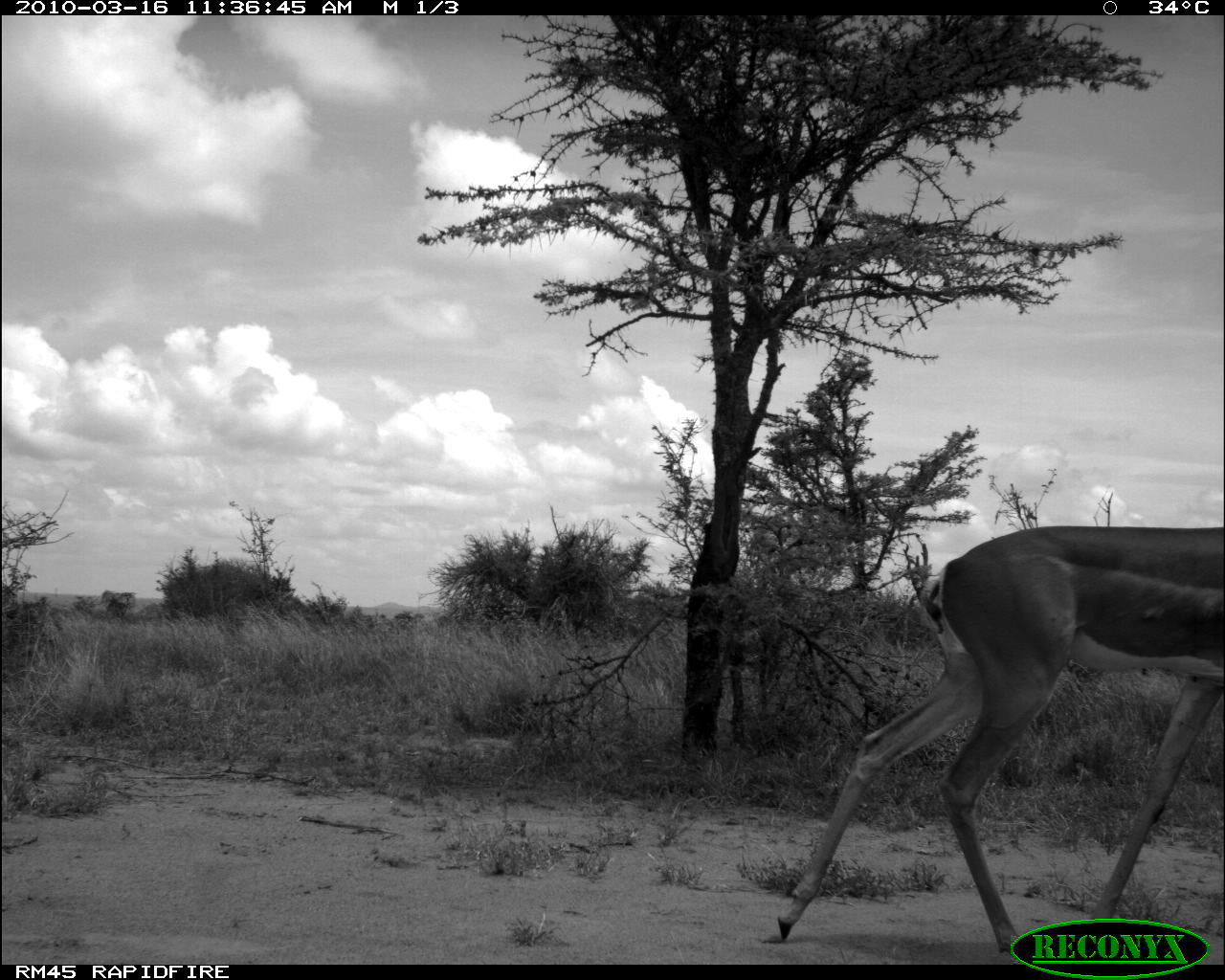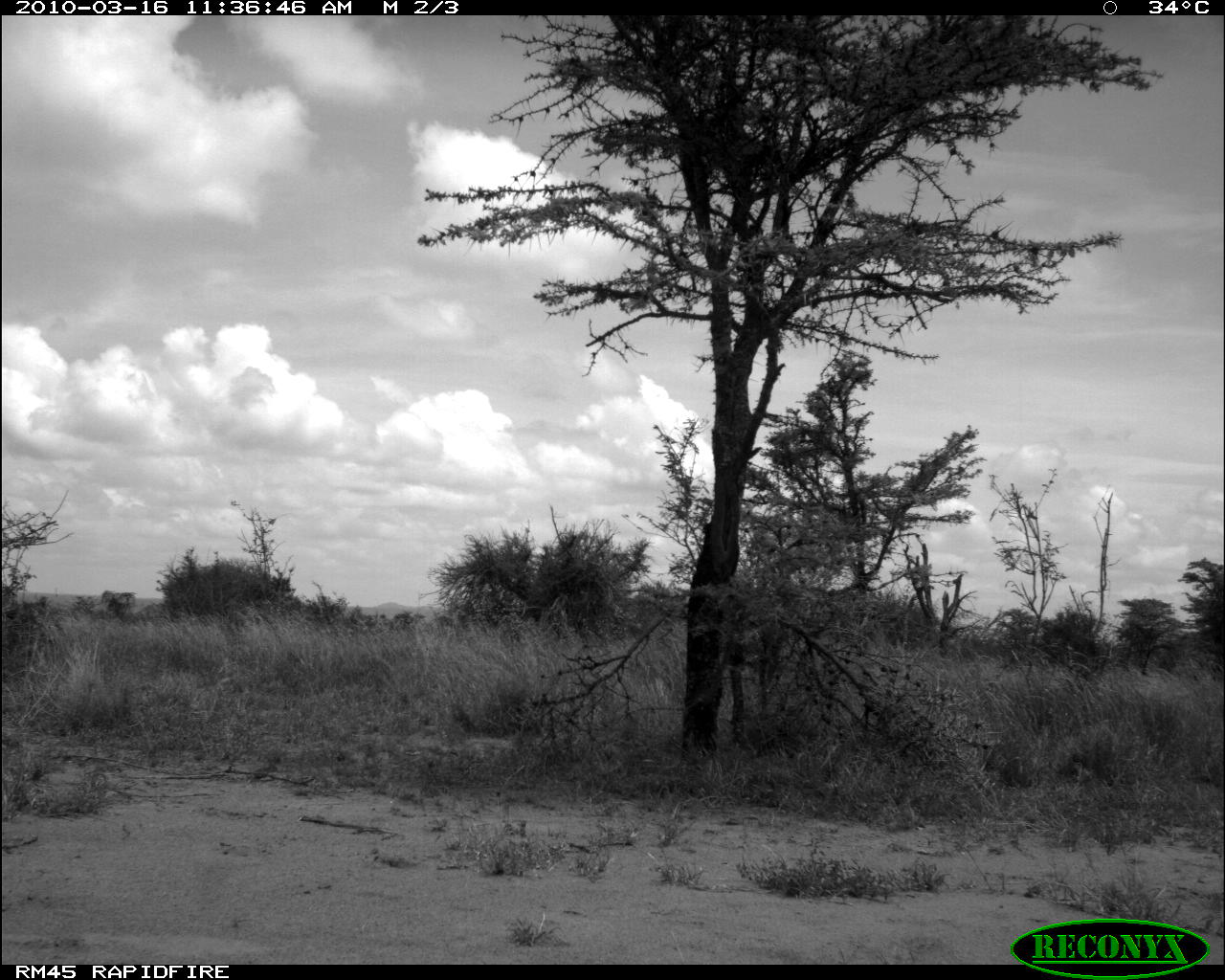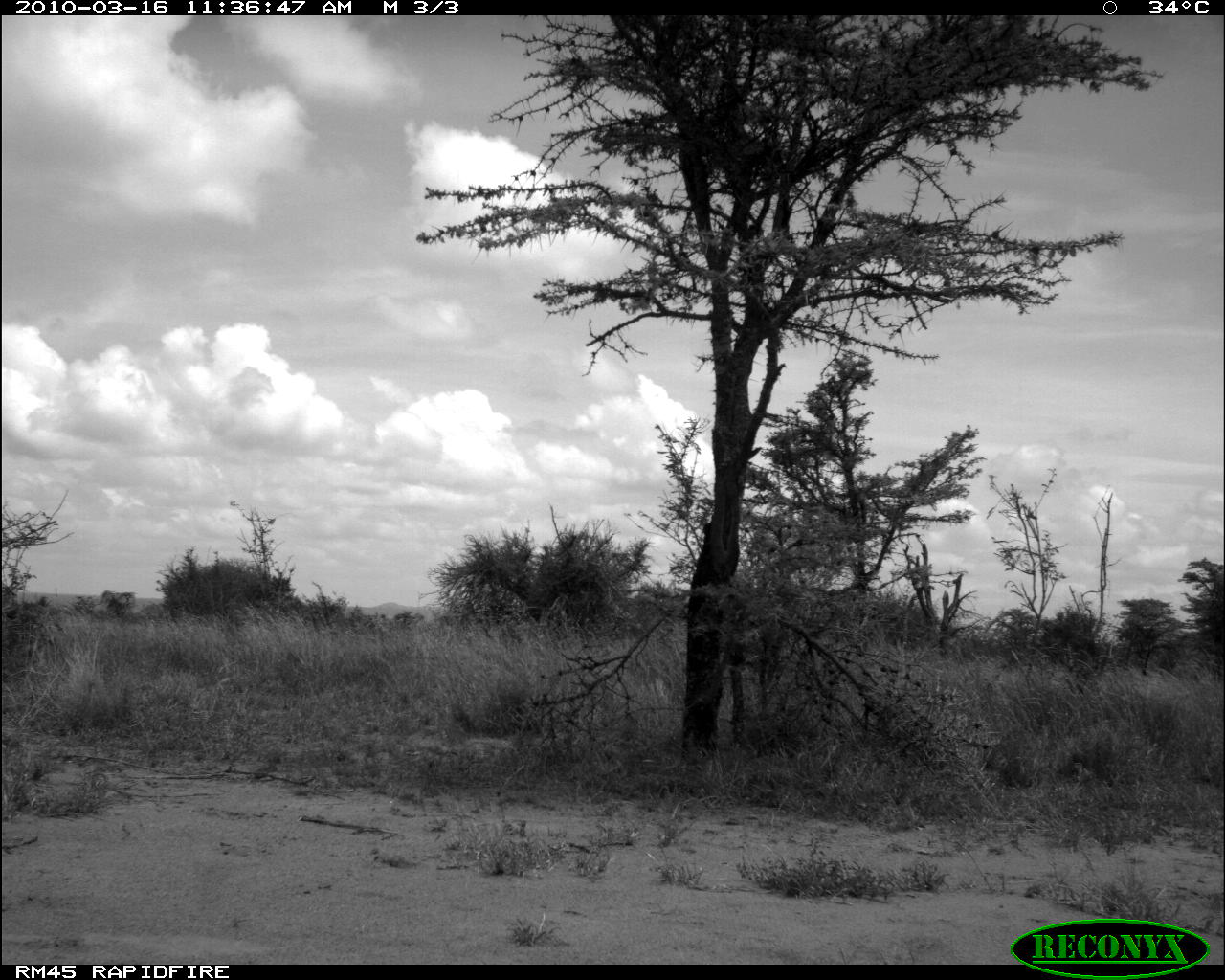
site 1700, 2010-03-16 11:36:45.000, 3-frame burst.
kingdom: Animalia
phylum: Chordata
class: Mammalia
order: Artiodactyla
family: Bovidae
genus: Litocranius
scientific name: Litocranius walleri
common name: gerenuk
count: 1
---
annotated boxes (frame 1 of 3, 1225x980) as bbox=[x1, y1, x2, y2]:
litocranius walleri: bbox=[773, 520, 1225, 958]